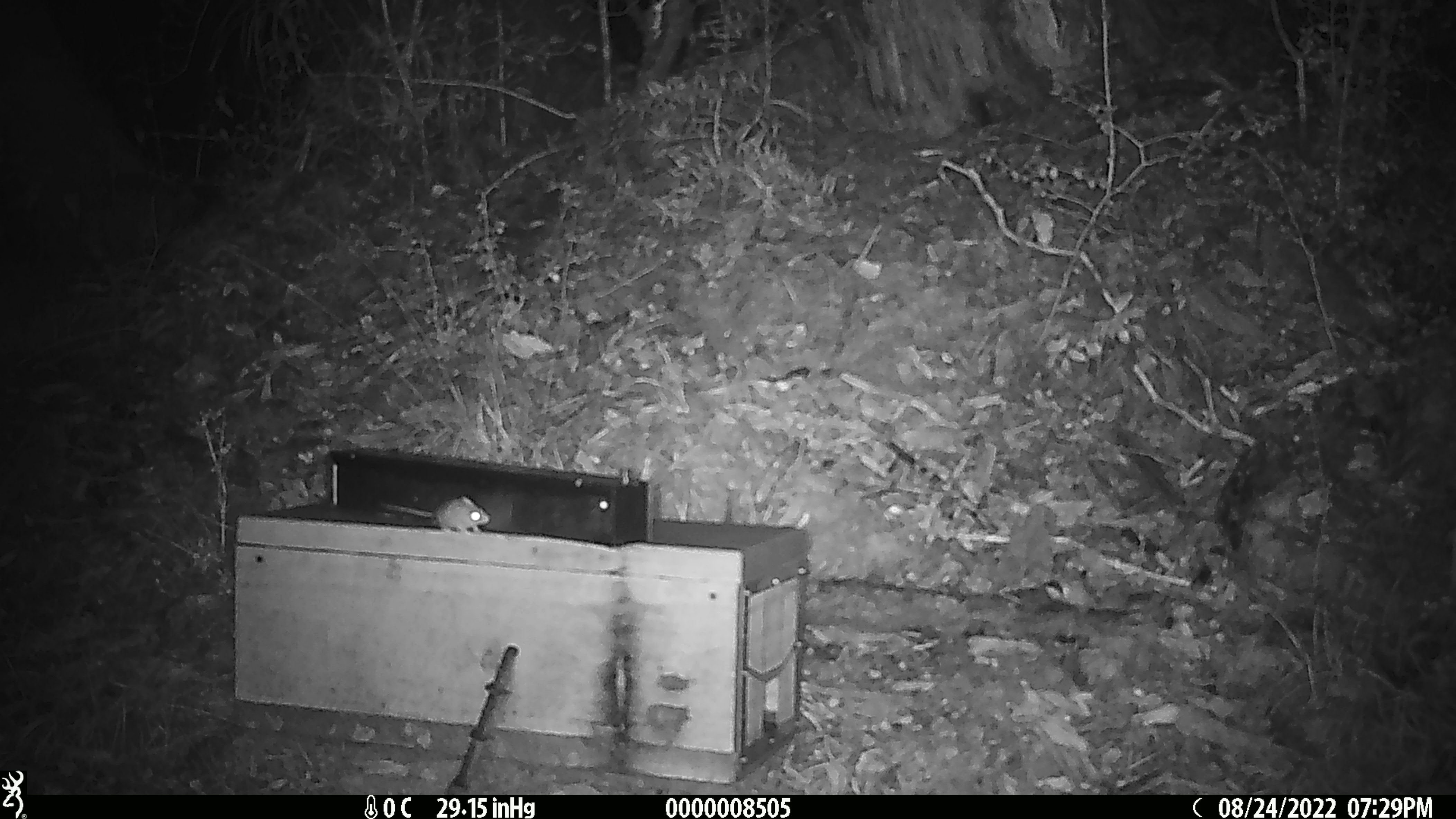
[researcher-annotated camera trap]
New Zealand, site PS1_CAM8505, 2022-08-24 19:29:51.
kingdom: Animalia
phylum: Chordata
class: Mammalia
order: Rodentia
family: Muridae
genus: Mus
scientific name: Mus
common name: mouse